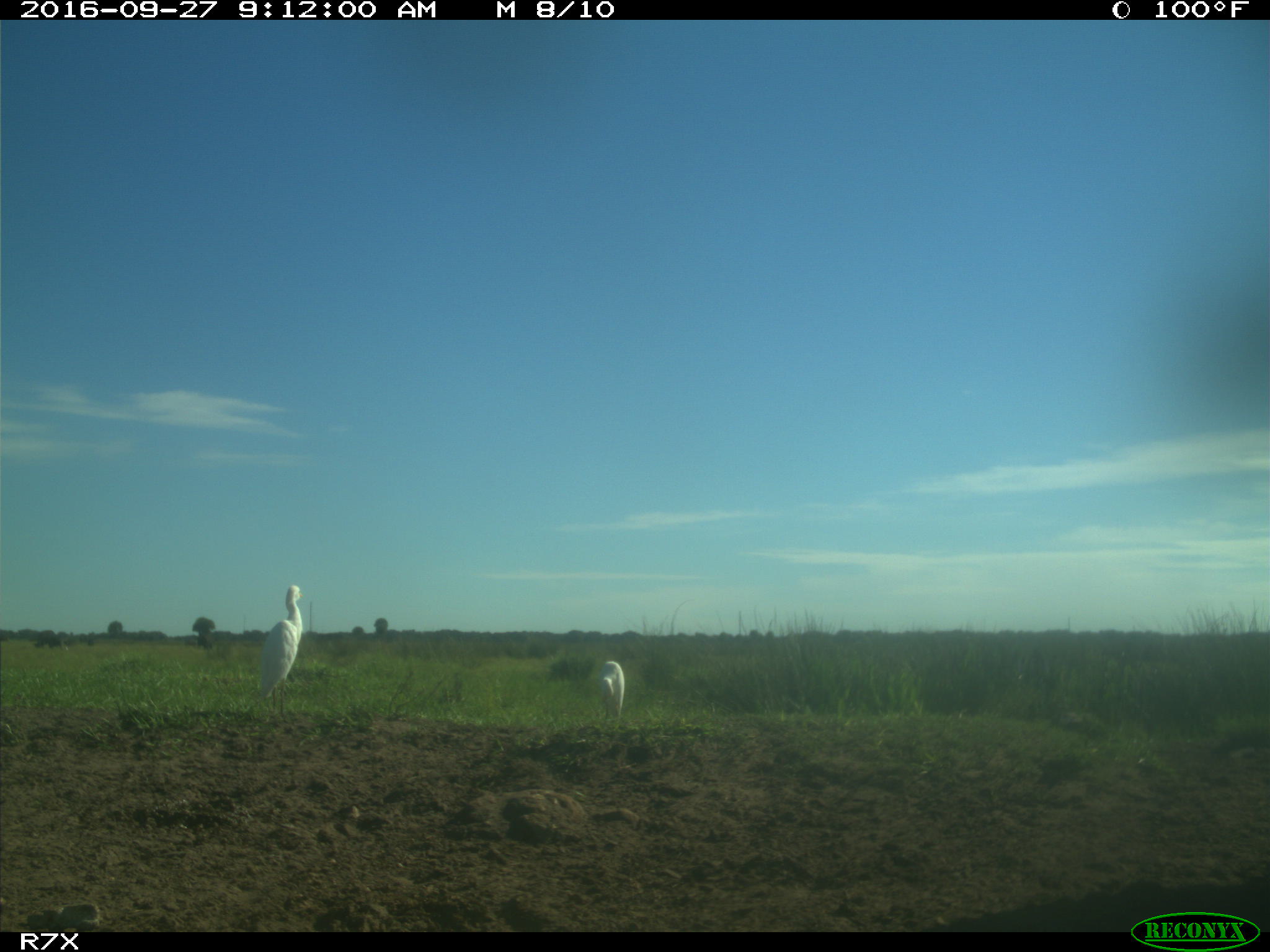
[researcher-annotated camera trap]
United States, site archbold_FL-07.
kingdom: Animalia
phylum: Chordata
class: Aves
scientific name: Aves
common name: birds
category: unidentified bird